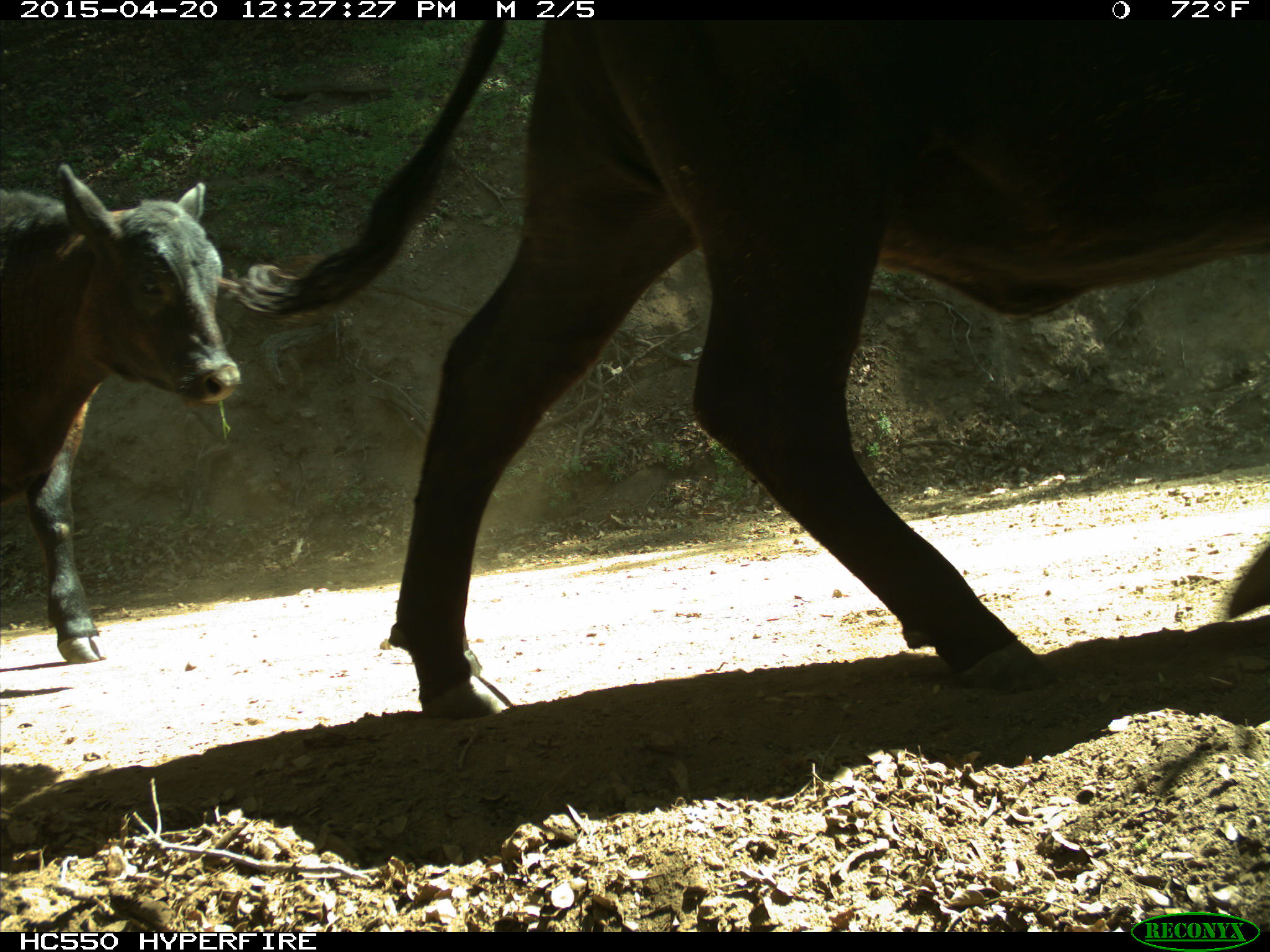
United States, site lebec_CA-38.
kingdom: Animalia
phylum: Chordata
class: Mammalia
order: Artiodactyla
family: Bovidae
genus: Bos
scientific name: Bos taurus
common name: domestic cow